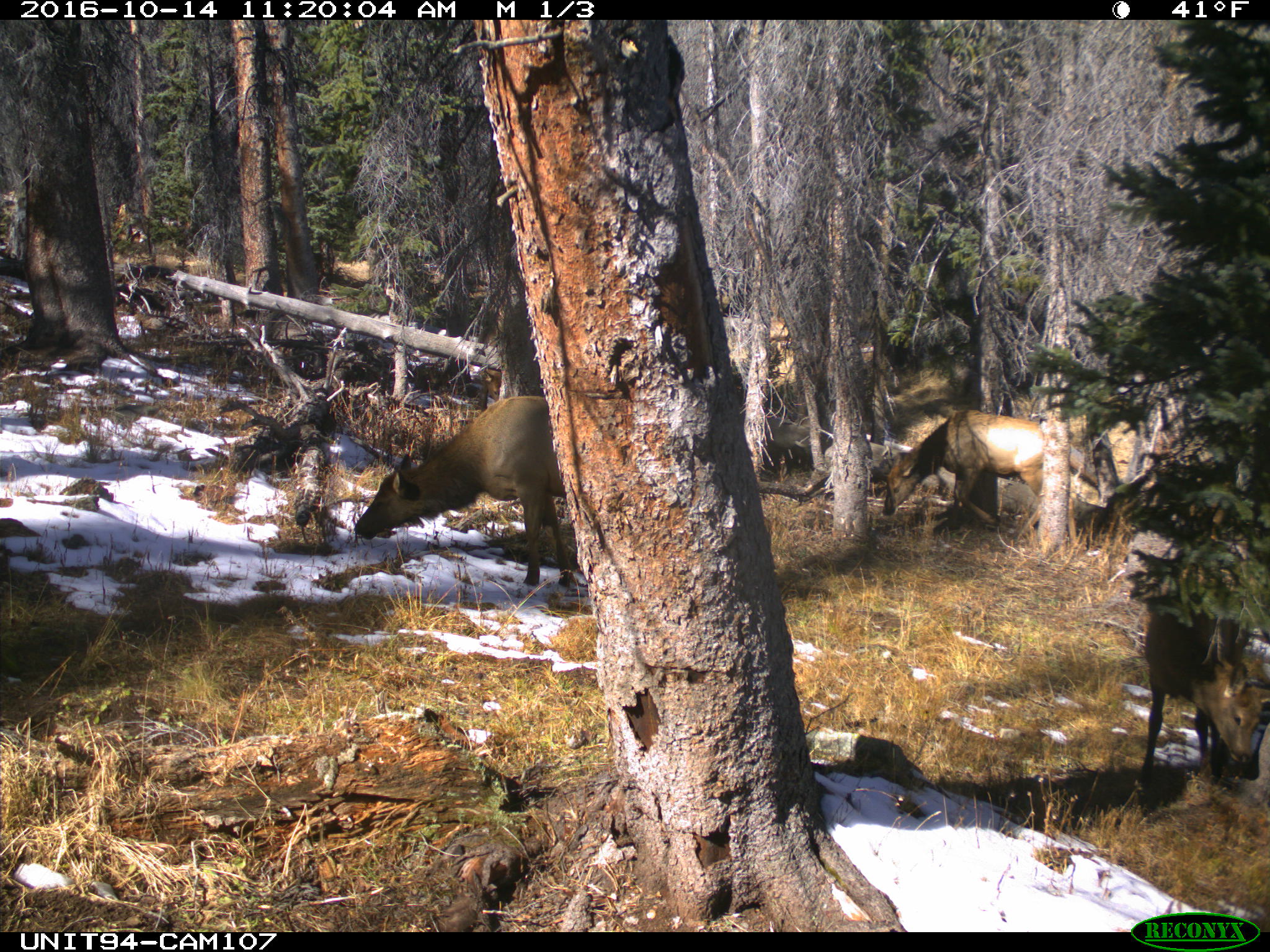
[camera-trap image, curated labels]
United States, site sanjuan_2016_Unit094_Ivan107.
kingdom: Animalia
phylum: Chordata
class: Mammalia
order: Artiodactyla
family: Cervidae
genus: Cervus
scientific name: Cervus elaphus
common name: red deer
Cervus elaphus (red deer).